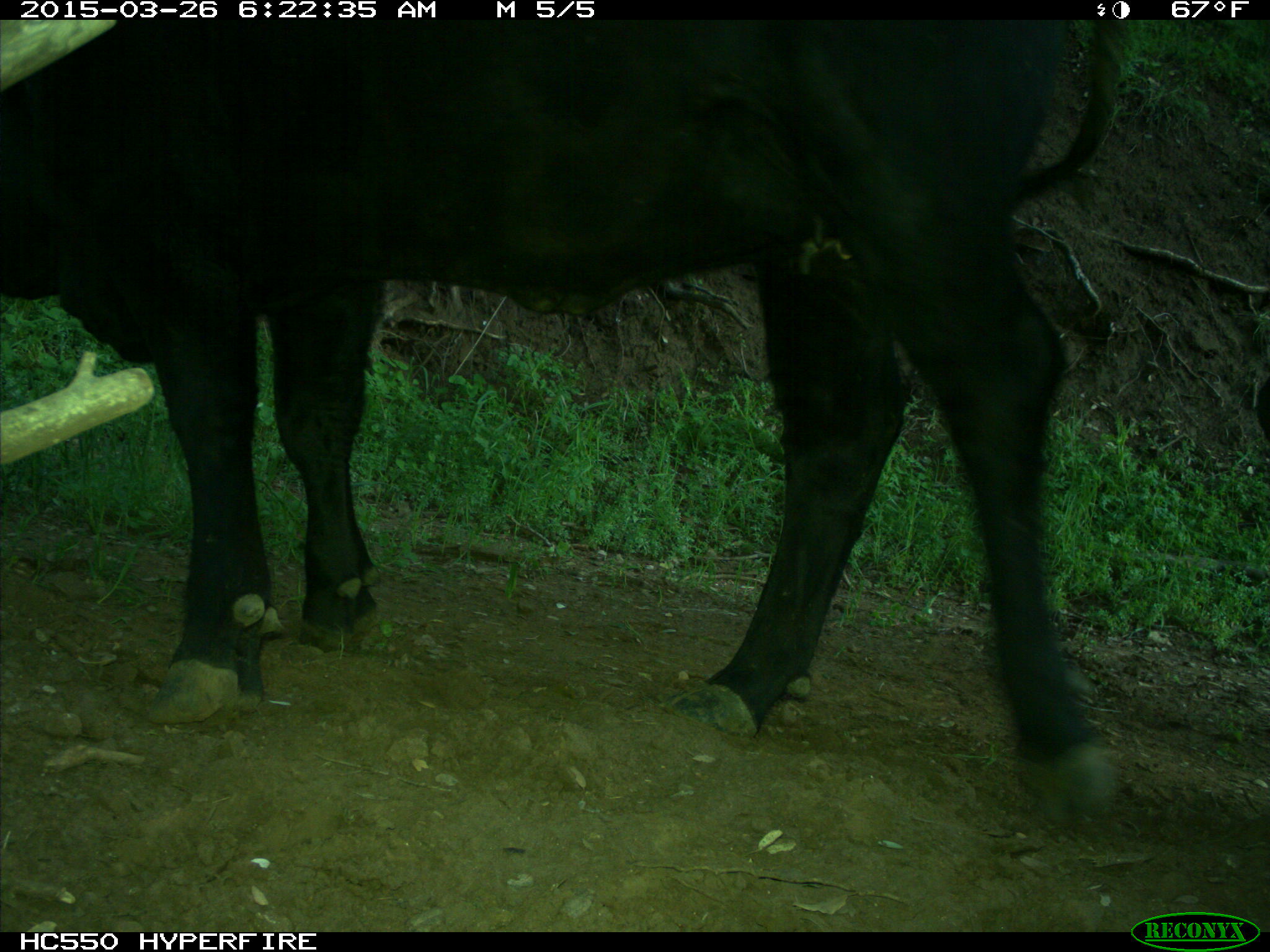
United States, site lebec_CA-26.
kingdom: Animalia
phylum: Chordata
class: Mammalia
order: Artiodactyla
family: Bovidae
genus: Bos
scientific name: Bos taurus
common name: domestic cow